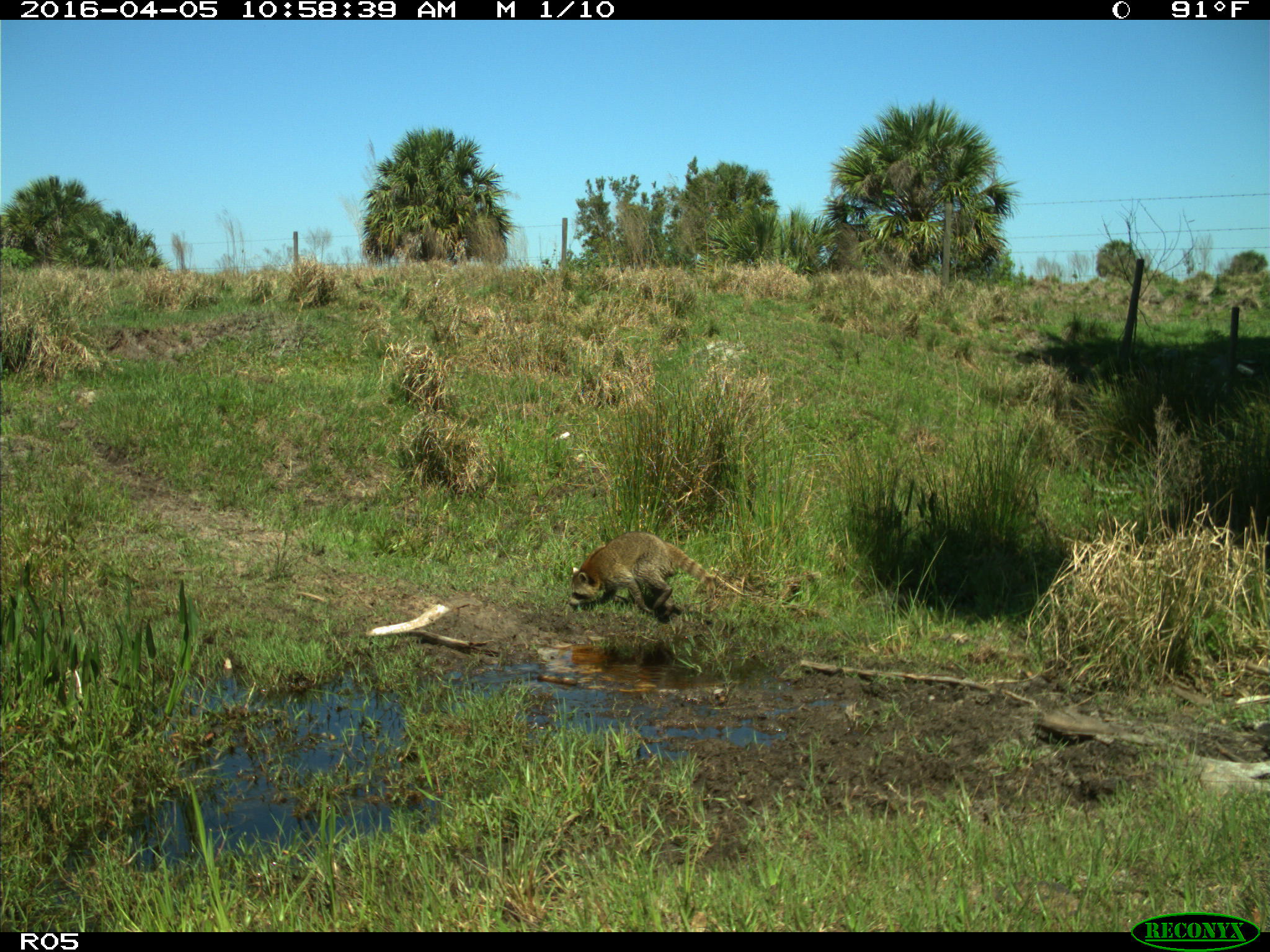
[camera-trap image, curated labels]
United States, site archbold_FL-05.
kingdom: Animalia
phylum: Chordata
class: Mammalia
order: Carnivora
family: Procyonidae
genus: Procyon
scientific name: Procyon lotor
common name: common raccoon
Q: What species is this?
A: Procyon lotor (common raccoon).